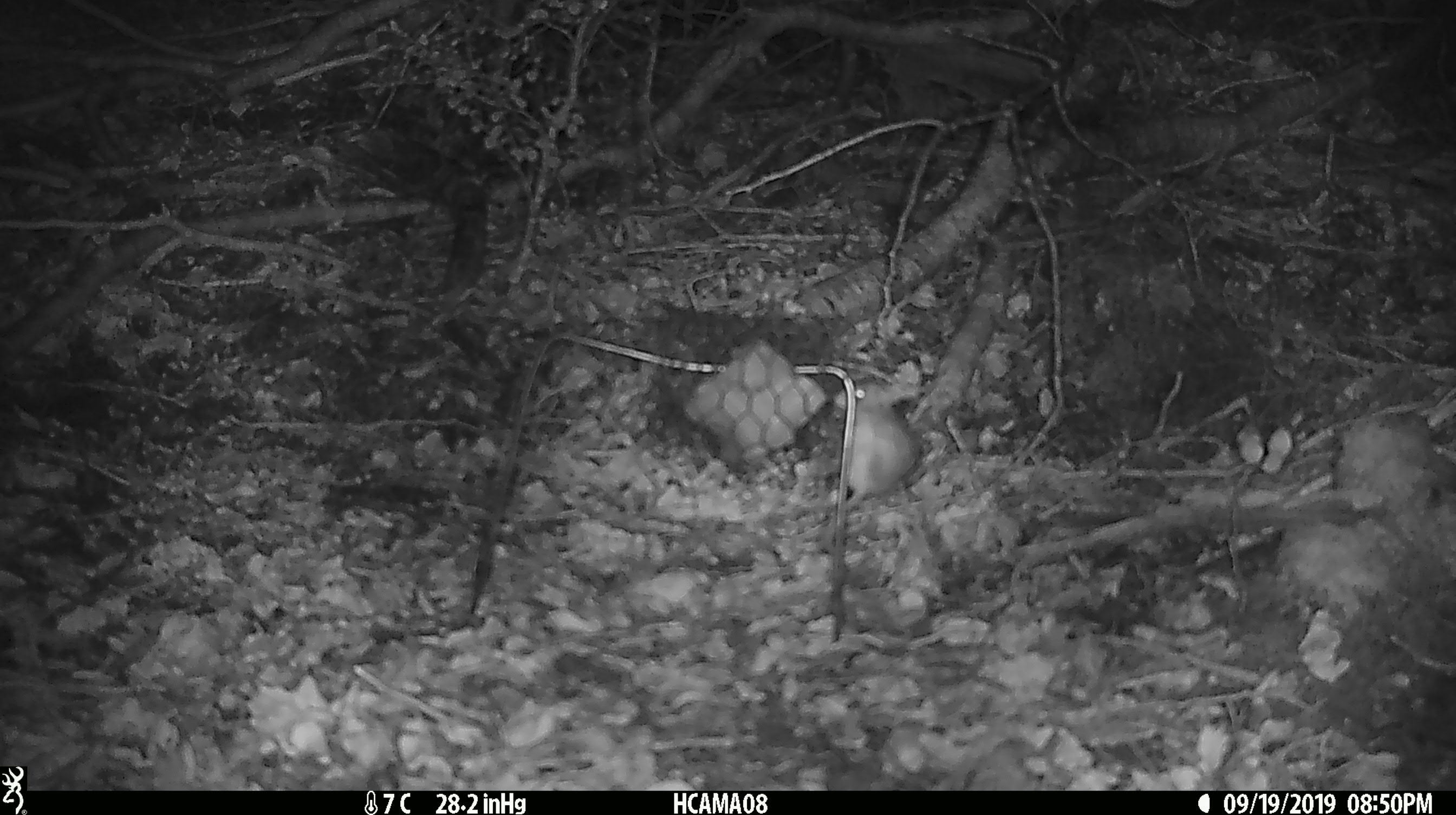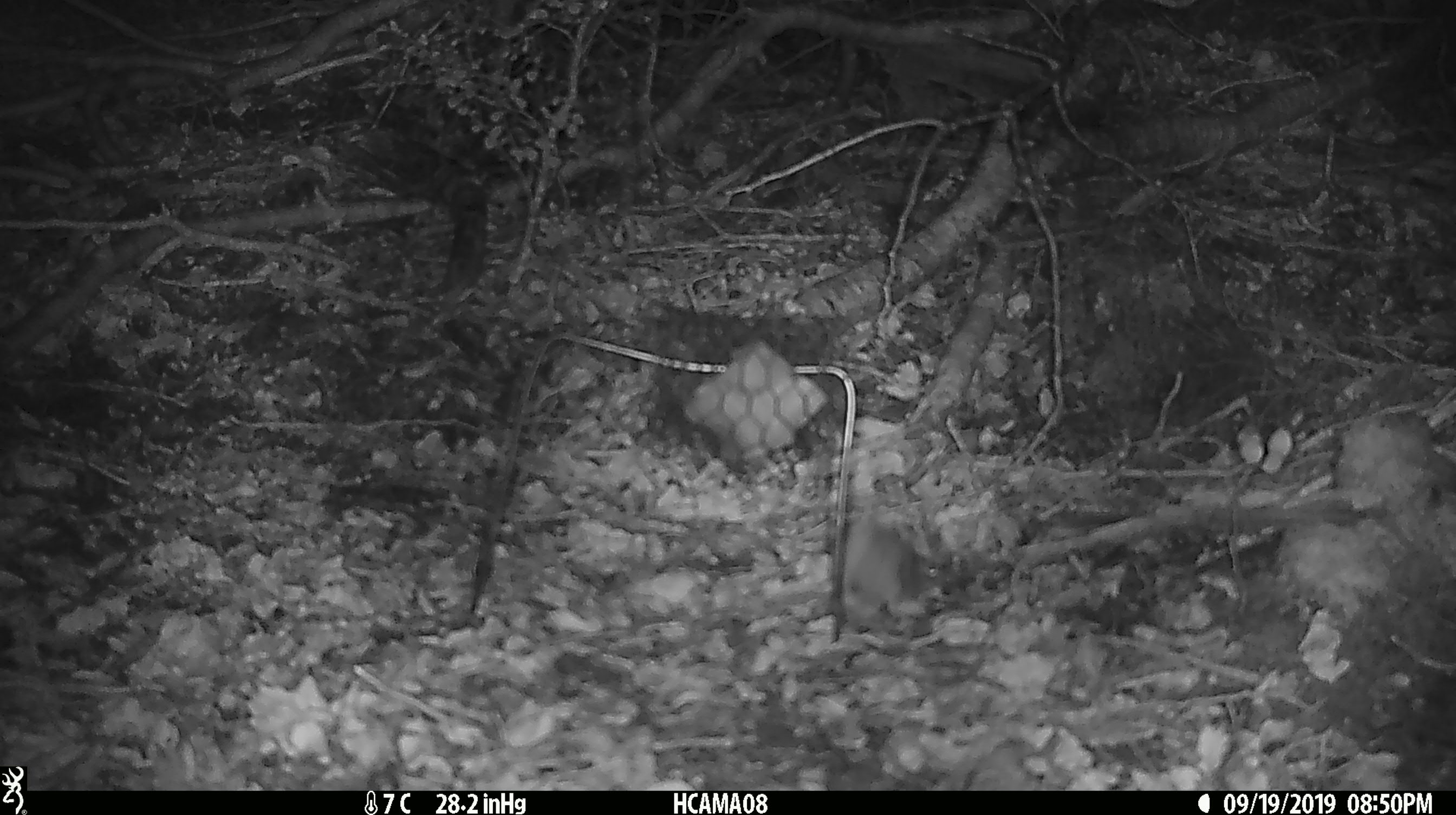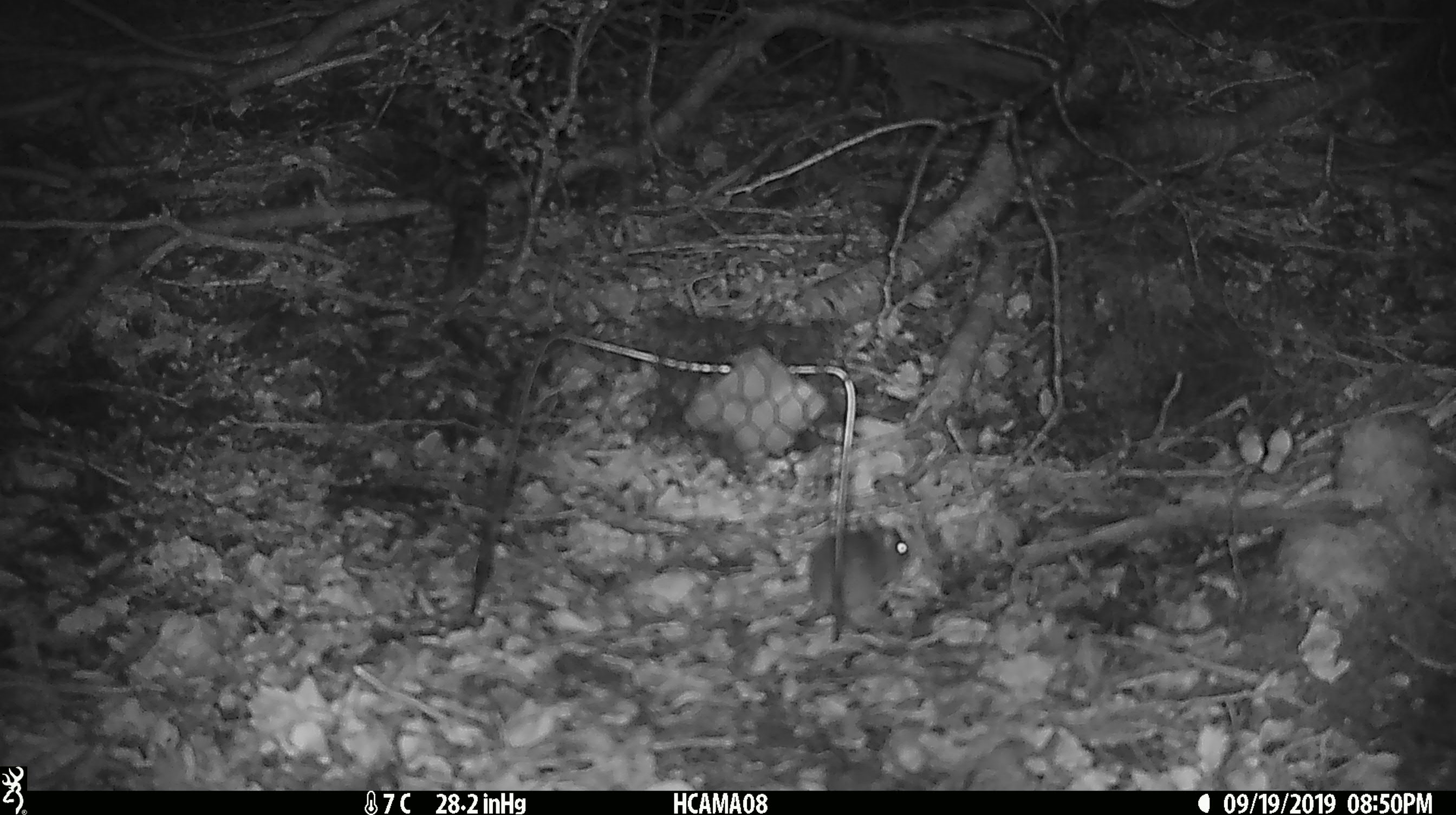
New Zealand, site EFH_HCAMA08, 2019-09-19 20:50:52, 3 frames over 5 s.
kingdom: Animalia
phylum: Chordata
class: Mammalia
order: Rodentia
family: Muridae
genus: Mus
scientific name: Mus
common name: mouse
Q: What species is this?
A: Mouse (Mus).